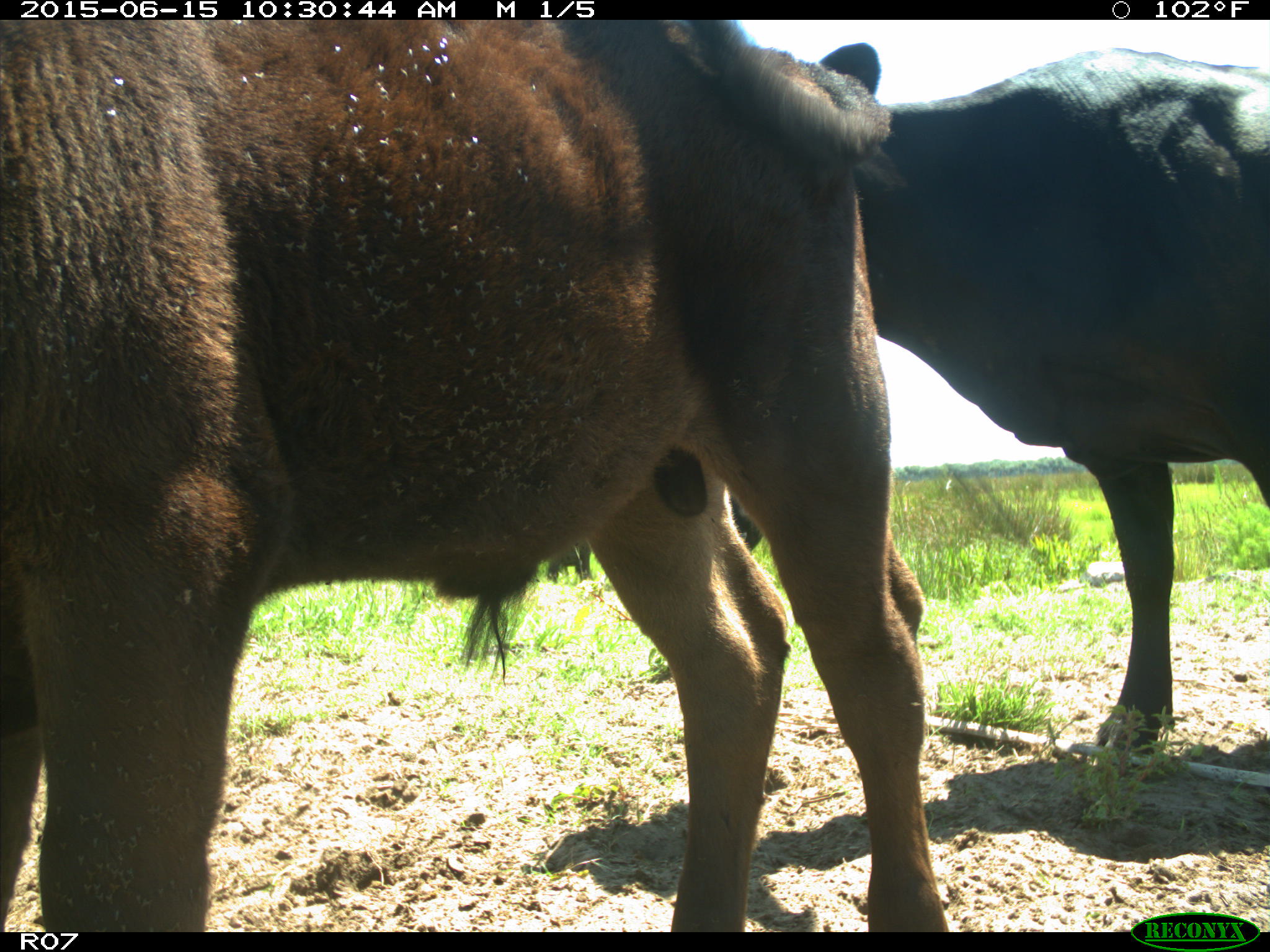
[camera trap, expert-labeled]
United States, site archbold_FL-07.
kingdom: Animalia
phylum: Chordata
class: Mammalia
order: Artiodactyla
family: Bovidae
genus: Bos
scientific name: Bos taurus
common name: domestic cow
Bos taurus (domestic cow).